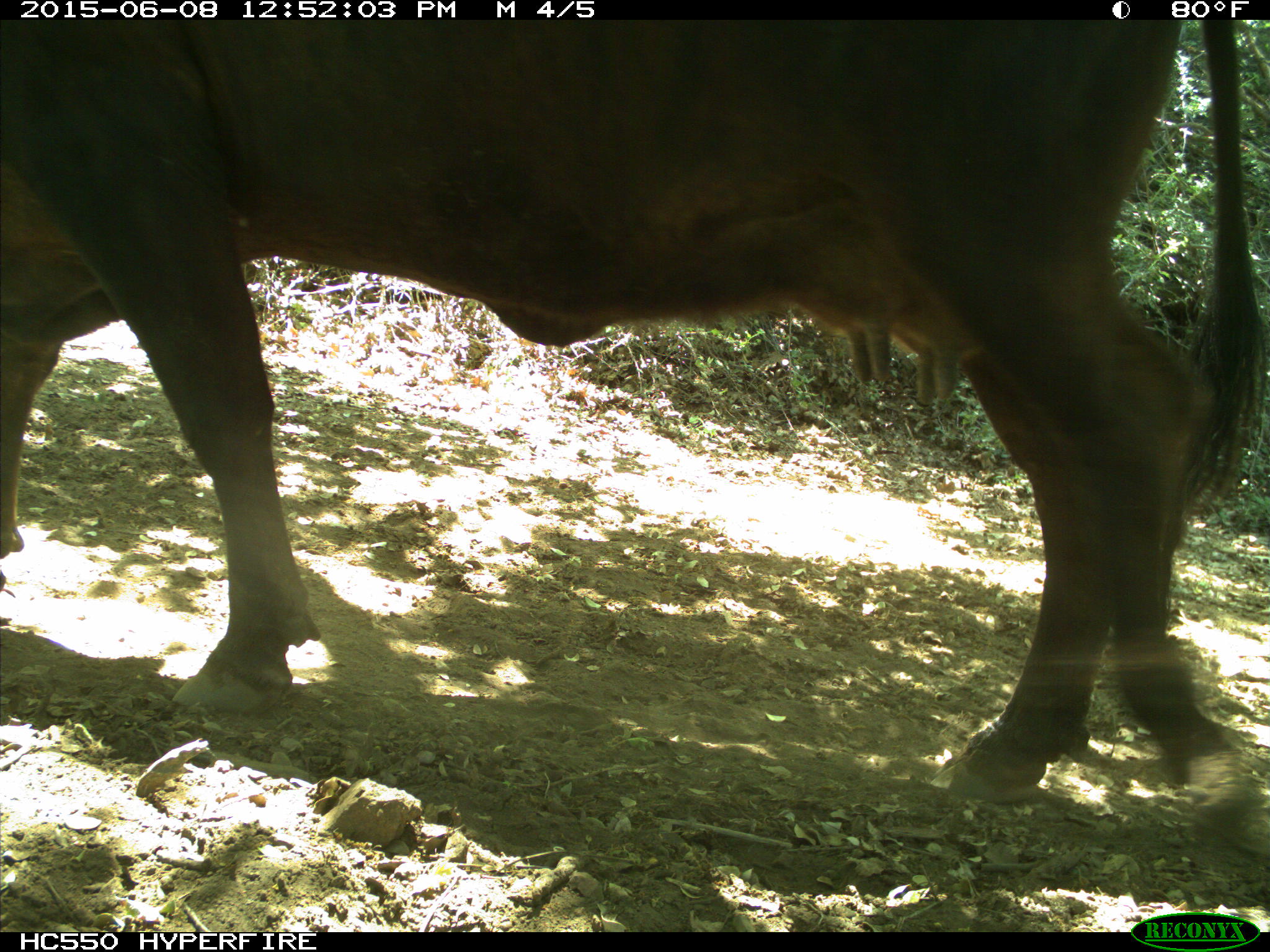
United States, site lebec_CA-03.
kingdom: Animalia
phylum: Chordata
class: Mammalia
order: Artiodactyla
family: Bovidae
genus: Bos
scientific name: Bos taurus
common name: domestic cow